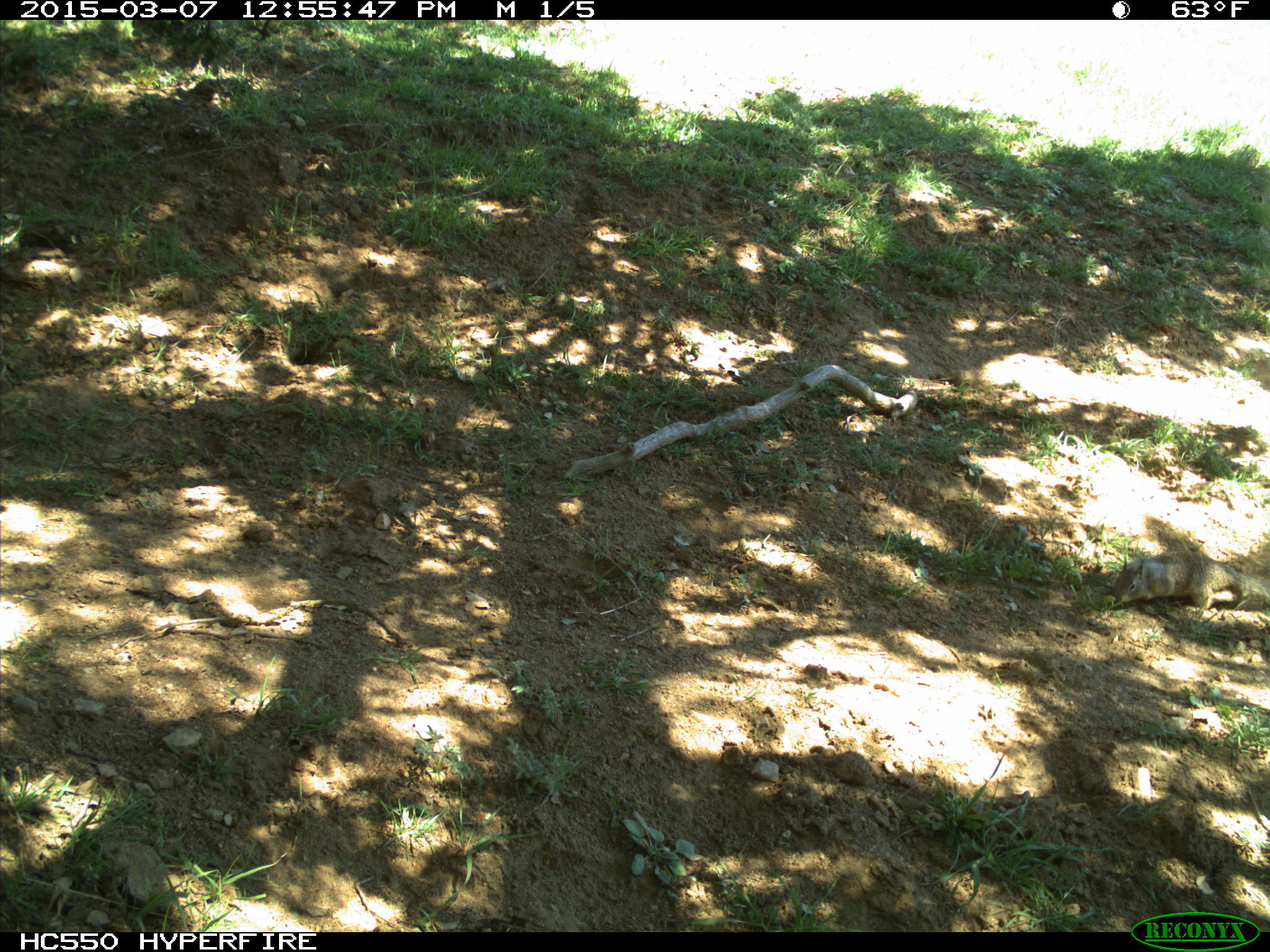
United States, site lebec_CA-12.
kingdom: Animalia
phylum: Chordata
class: Mammalia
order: Rodentia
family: Sciuridae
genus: Otospermophilus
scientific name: Otospermophilus beecheyi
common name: california ground squirrel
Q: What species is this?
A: Otospermophilus beecheyi (california ground squirrel).